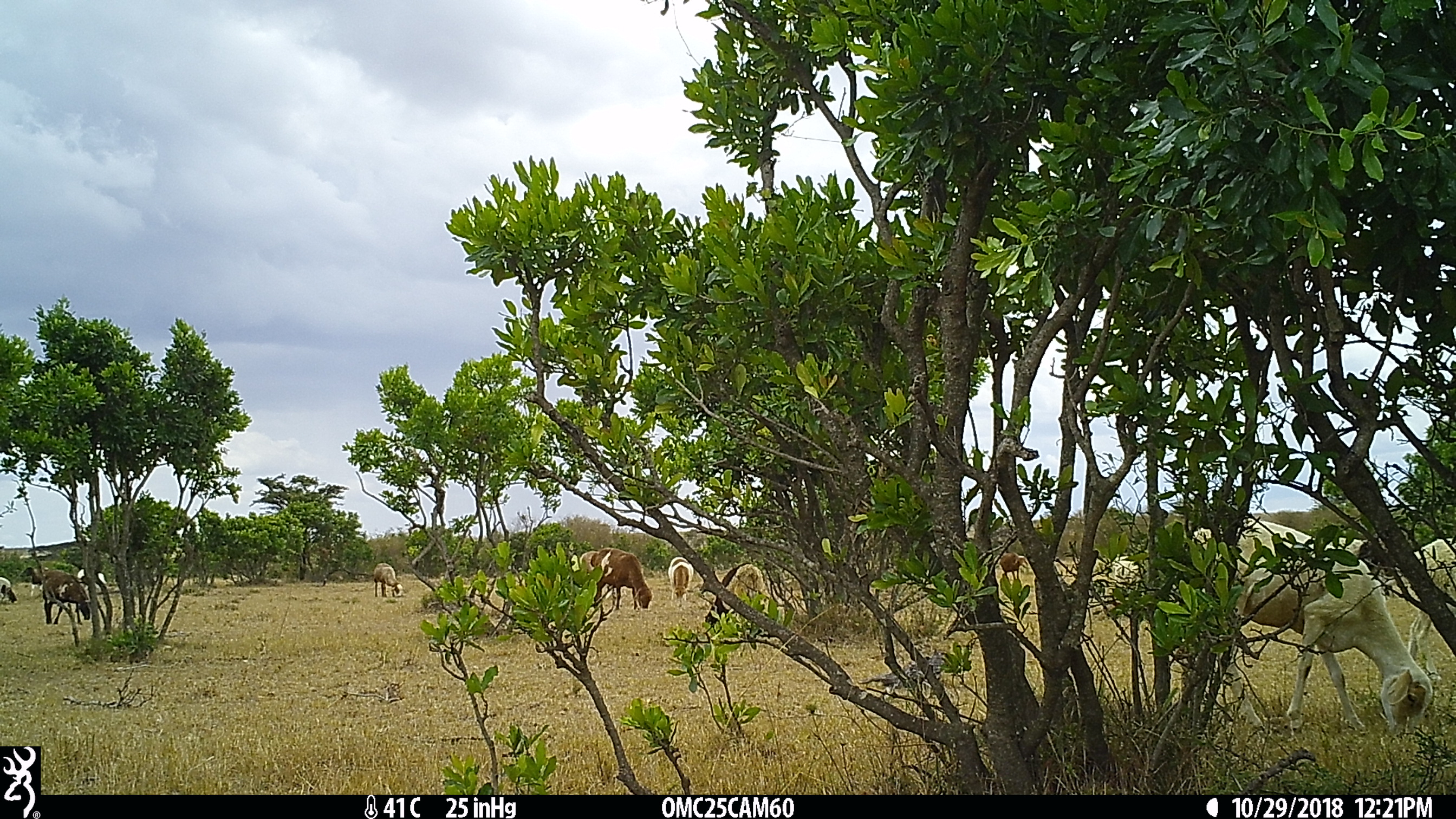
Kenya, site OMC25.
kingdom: Animalia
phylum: Chordata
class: Mammalia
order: Artiodactyla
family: Bovidae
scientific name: Bovidae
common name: sheep or goat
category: shoat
Shoat (sheep or goat) (Bovidae).